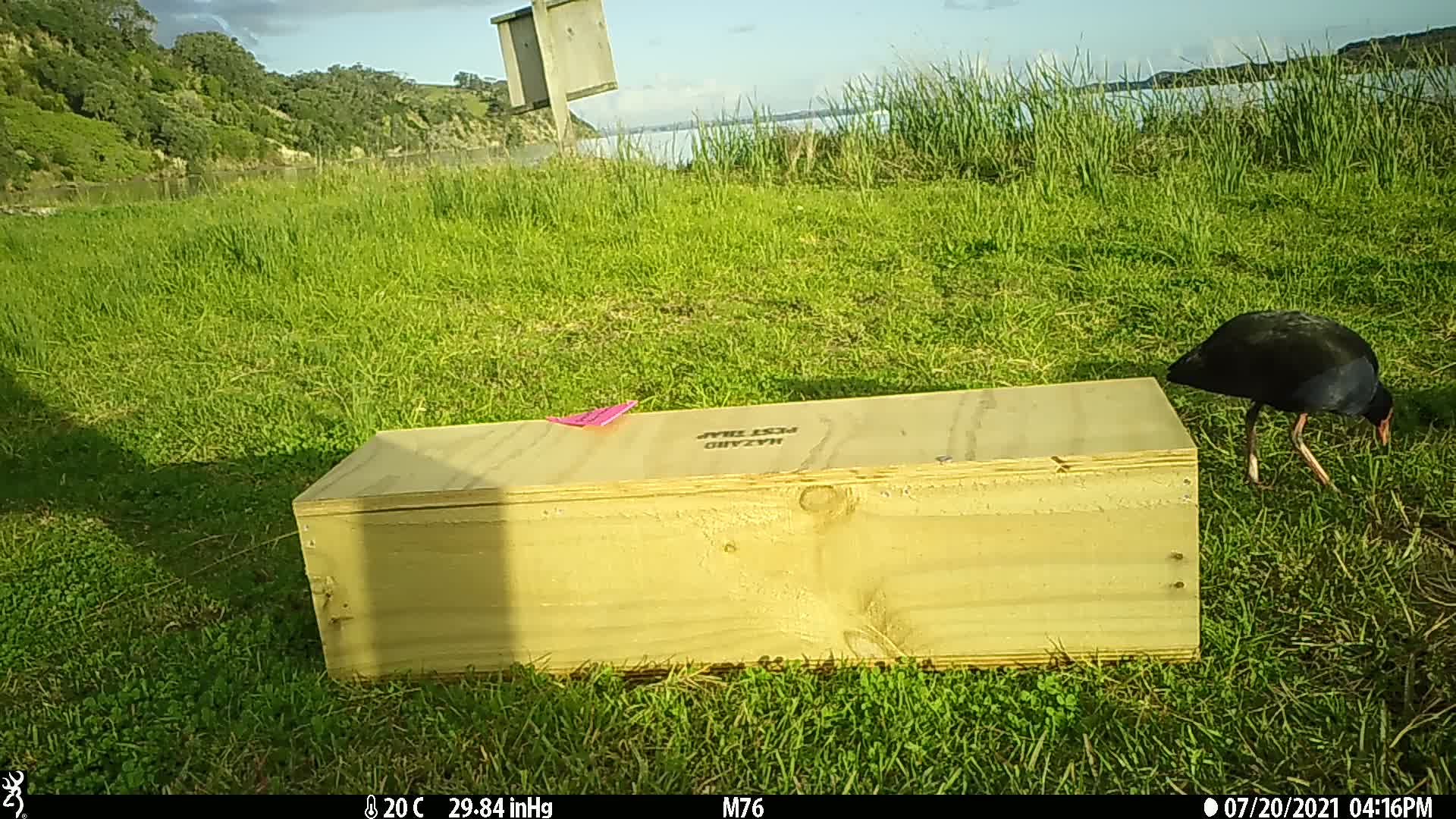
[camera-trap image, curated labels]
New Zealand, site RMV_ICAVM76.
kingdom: Animalia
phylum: Chordata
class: Aves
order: Gruiformes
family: Rallidae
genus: Porphyrio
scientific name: Porphyrio melanotus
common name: australasian swamphen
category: pukeko